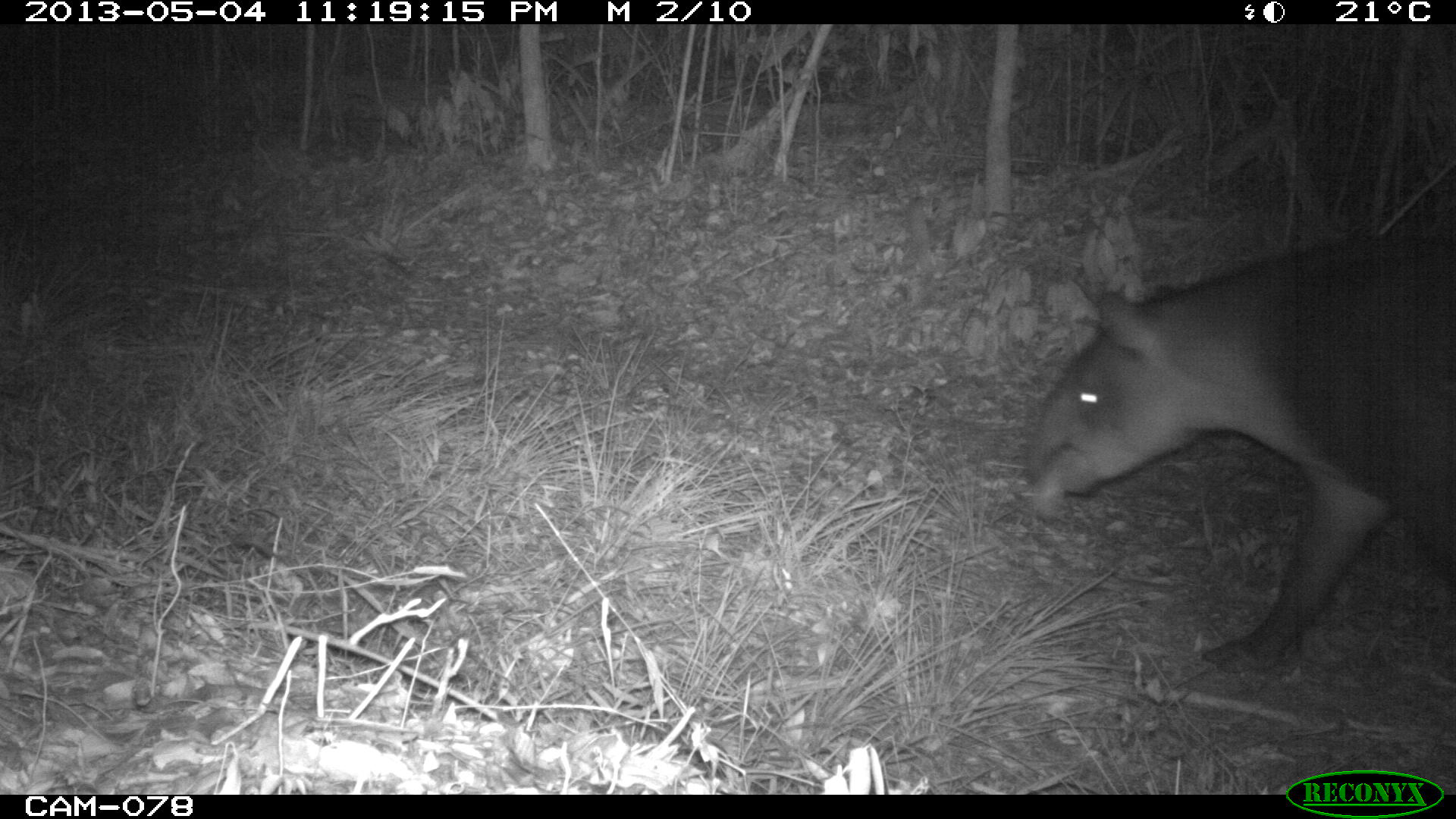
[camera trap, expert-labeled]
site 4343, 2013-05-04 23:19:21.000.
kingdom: Animalia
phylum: Chordata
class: Mammalia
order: Perissodactyla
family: Tapiridae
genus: Tapirus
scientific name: Tapirus bairdii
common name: baird's tapir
Tapirus bairdii (baird's tapir), count 1, sex male.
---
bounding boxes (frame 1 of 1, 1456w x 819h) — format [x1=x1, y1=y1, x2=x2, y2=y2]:
tapirus bairdii: [x1=1018, y1=229, x2=1456, y2=679]